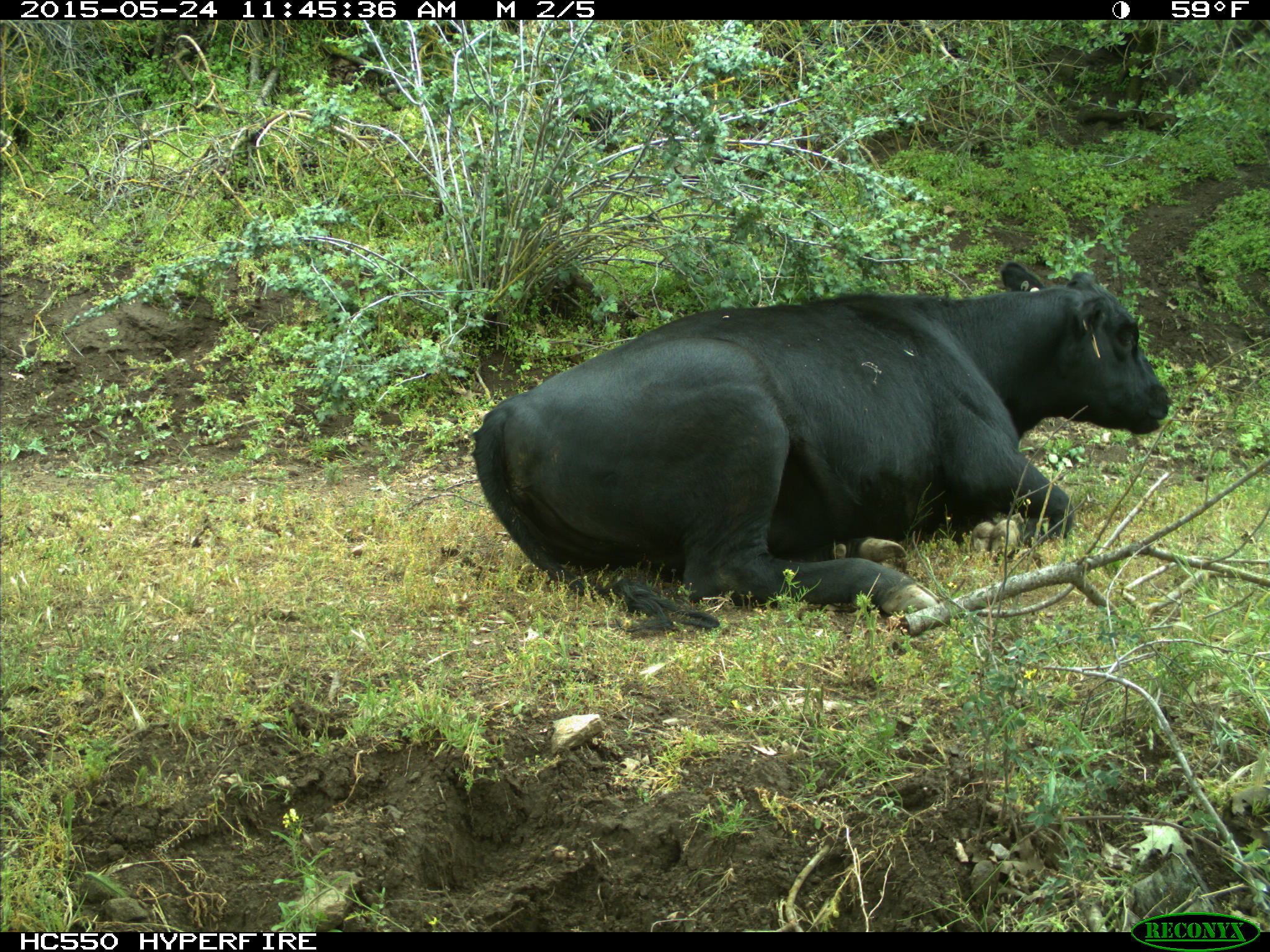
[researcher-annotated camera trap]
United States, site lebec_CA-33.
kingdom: Animalia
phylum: Chordata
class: Mammalia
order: Artiodactyla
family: Bovidae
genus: Bos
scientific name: Bos taurus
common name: domestic cow